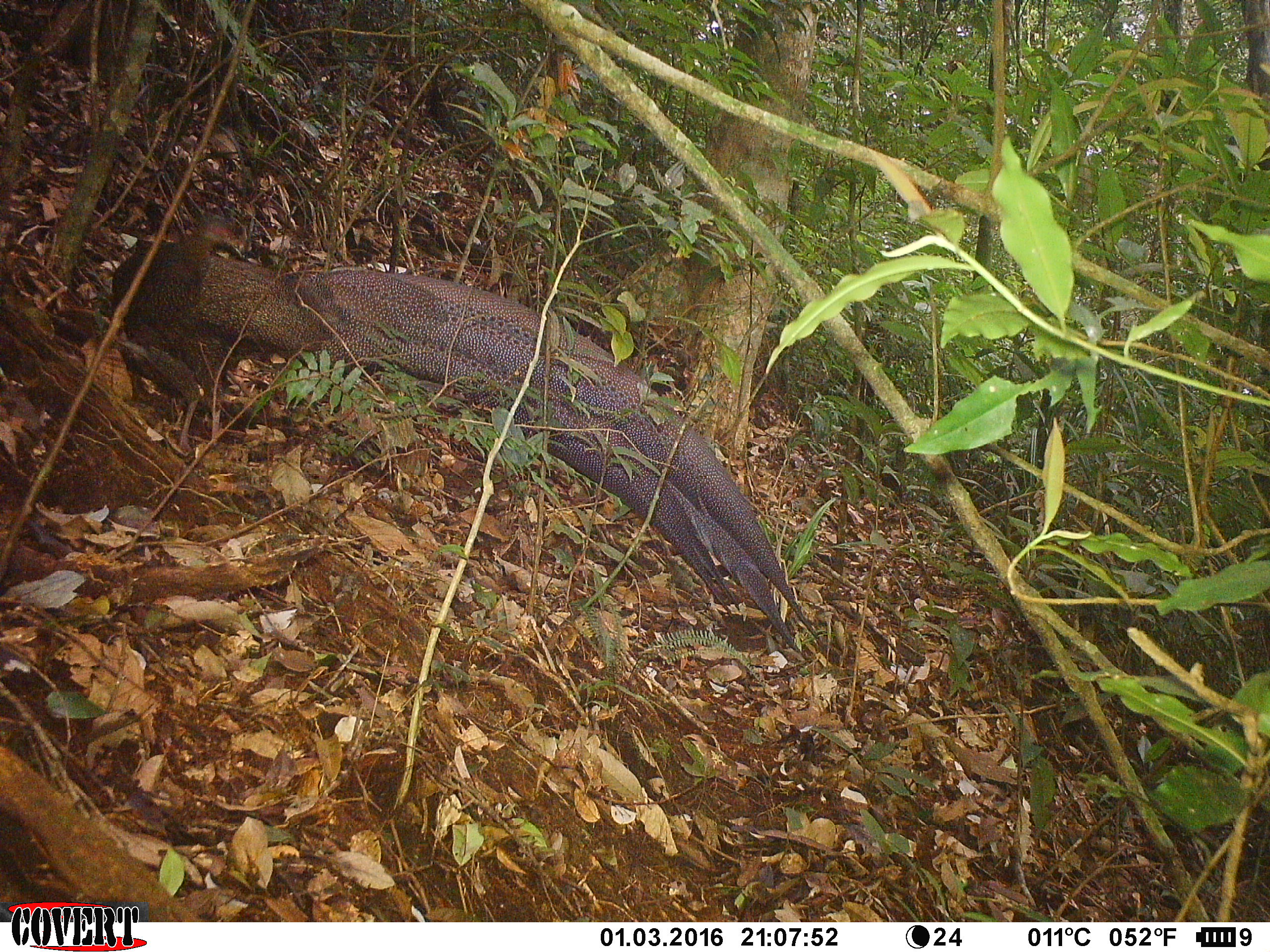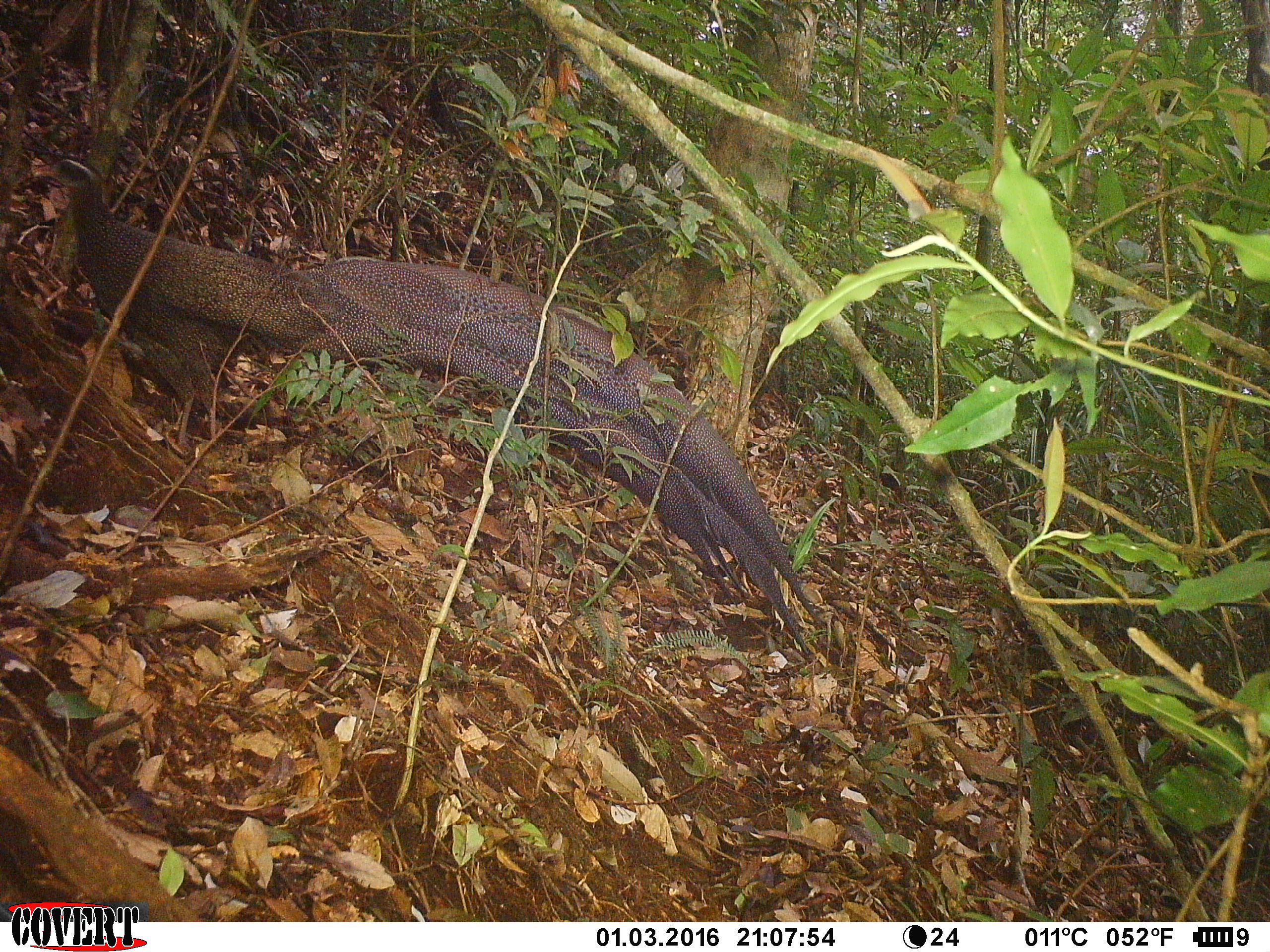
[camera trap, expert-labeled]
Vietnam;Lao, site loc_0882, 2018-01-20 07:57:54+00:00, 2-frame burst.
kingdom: Animalia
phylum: Chordata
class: Aves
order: Galliformes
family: Phasianidae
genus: Rheinardia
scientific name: Rheinardia ocellata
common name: crested argus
Crested argus (Rheinardia ocellata). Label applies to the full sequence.